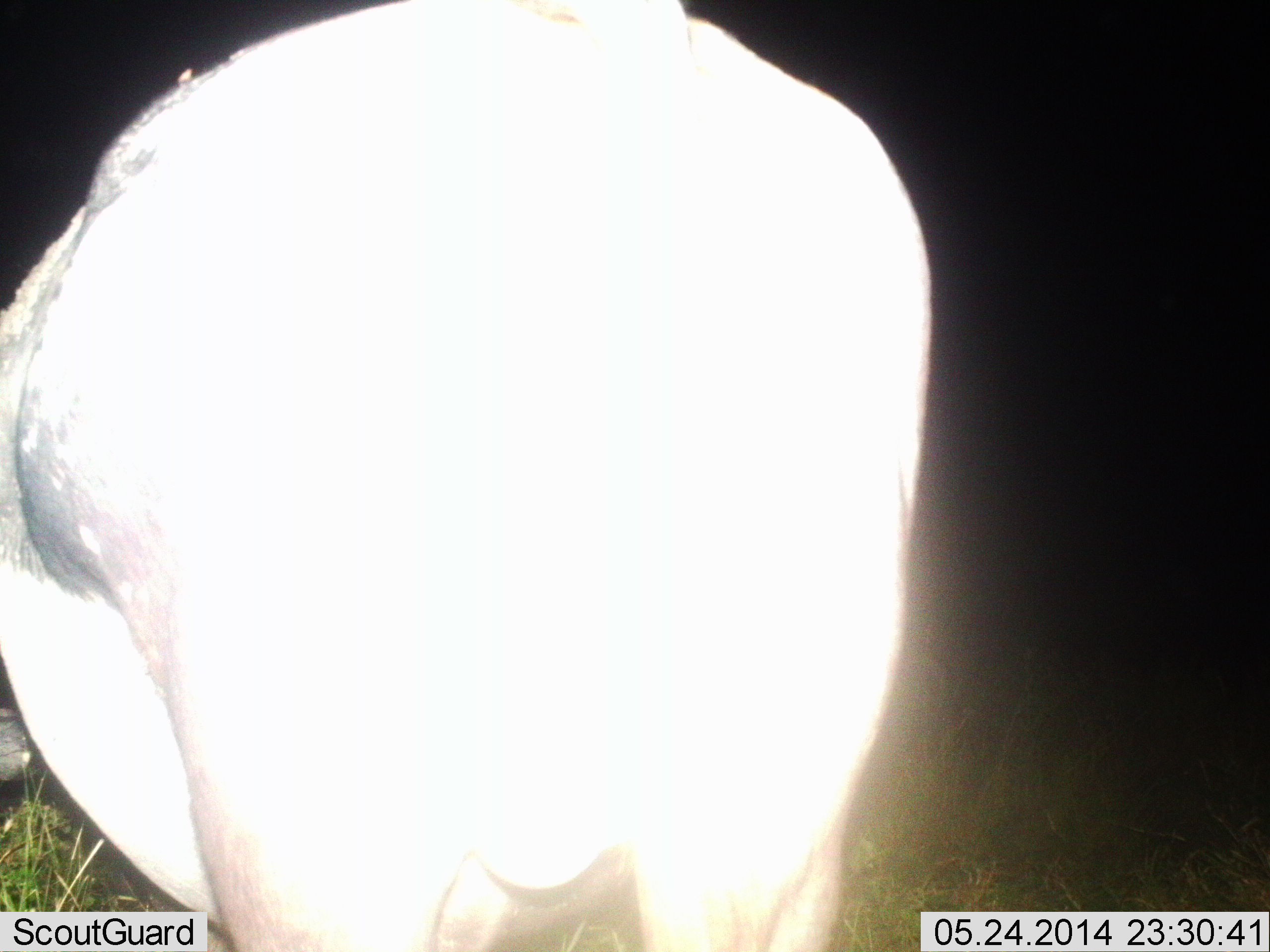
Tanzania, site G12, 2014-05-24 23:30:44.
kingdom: Animalia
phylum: Chordata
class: Mammalia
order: Artiodactyla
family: Hippopotamidae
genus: Hippopotamus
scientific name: Hippopotamus amphibius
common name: hippopotamus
Hippopotamus (Hippopotamus amphibius), count 1. Behavior (volunteer vote fractions): standing 83%, resting 0%, moving 17%, interacting 0%. Young present (vote fraction): 0%. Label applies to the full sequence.